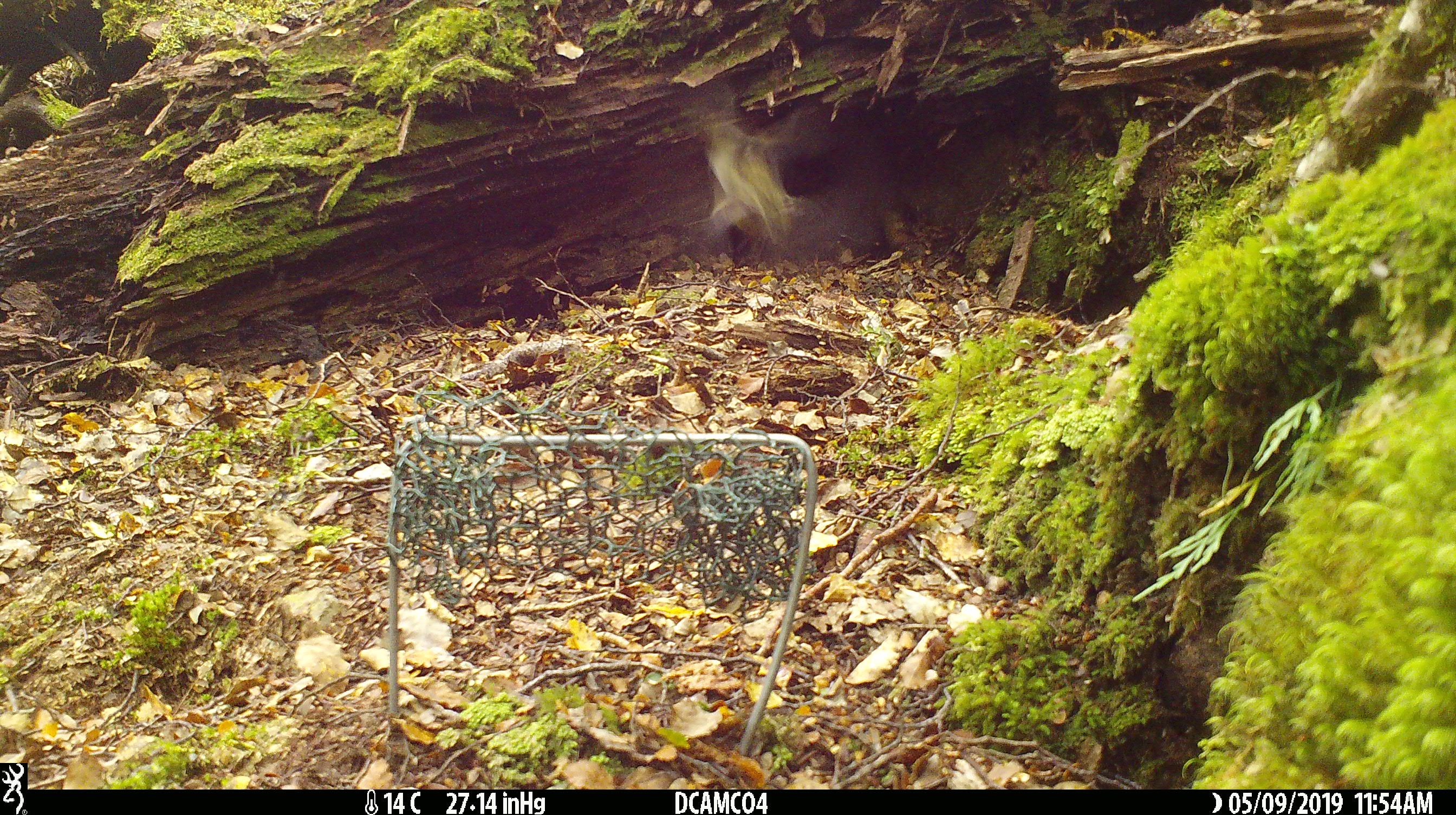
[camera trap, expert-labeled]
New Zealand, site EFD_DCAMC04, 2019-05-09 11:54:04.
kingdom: Animalia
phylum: Chordata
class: Aves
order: Passeriformes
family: Acanthisittidae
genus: Acanthisitta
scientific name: Acanthisitta chloris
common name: rifleman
Rifleman (Acanthisitta chloris).